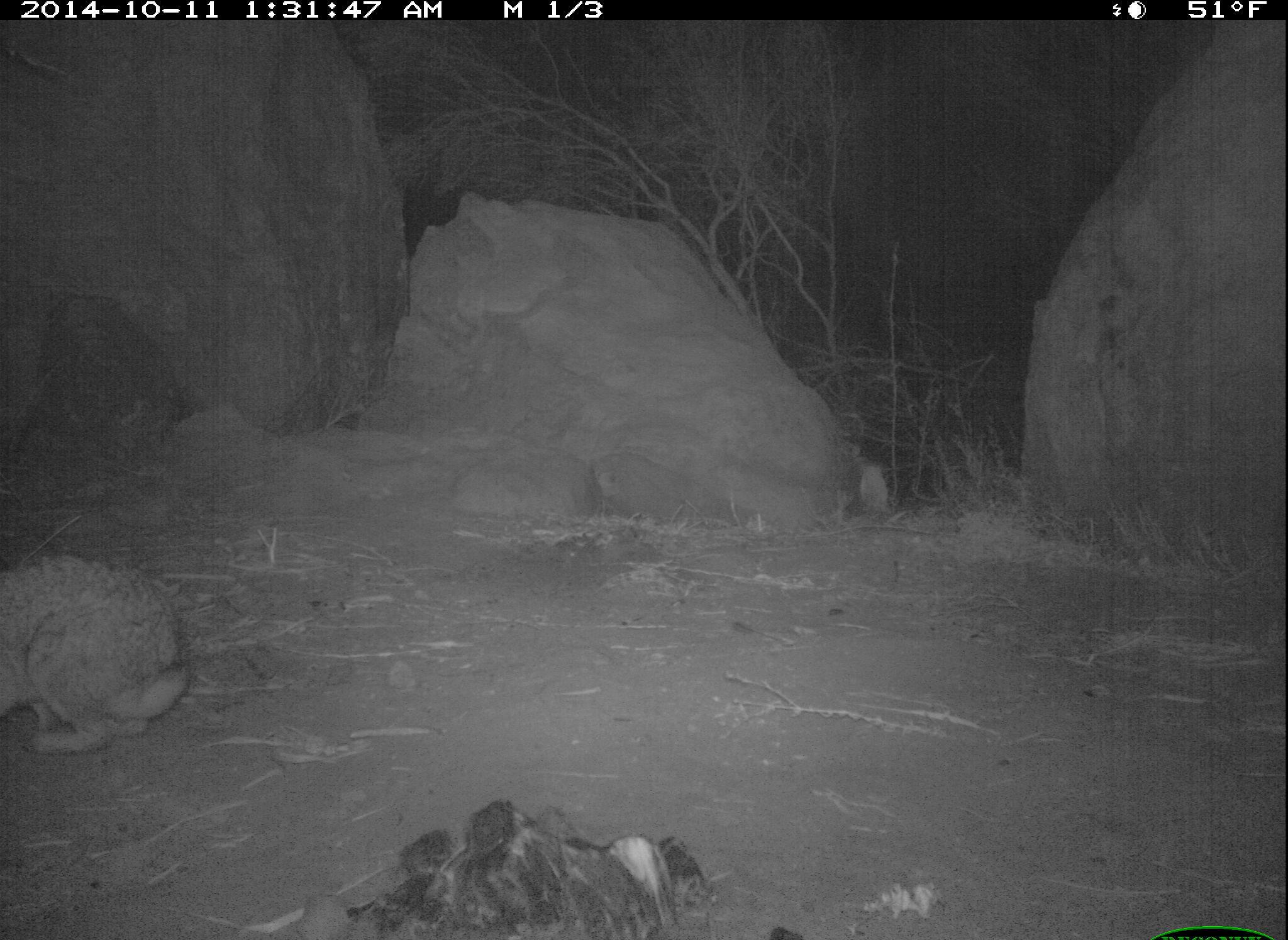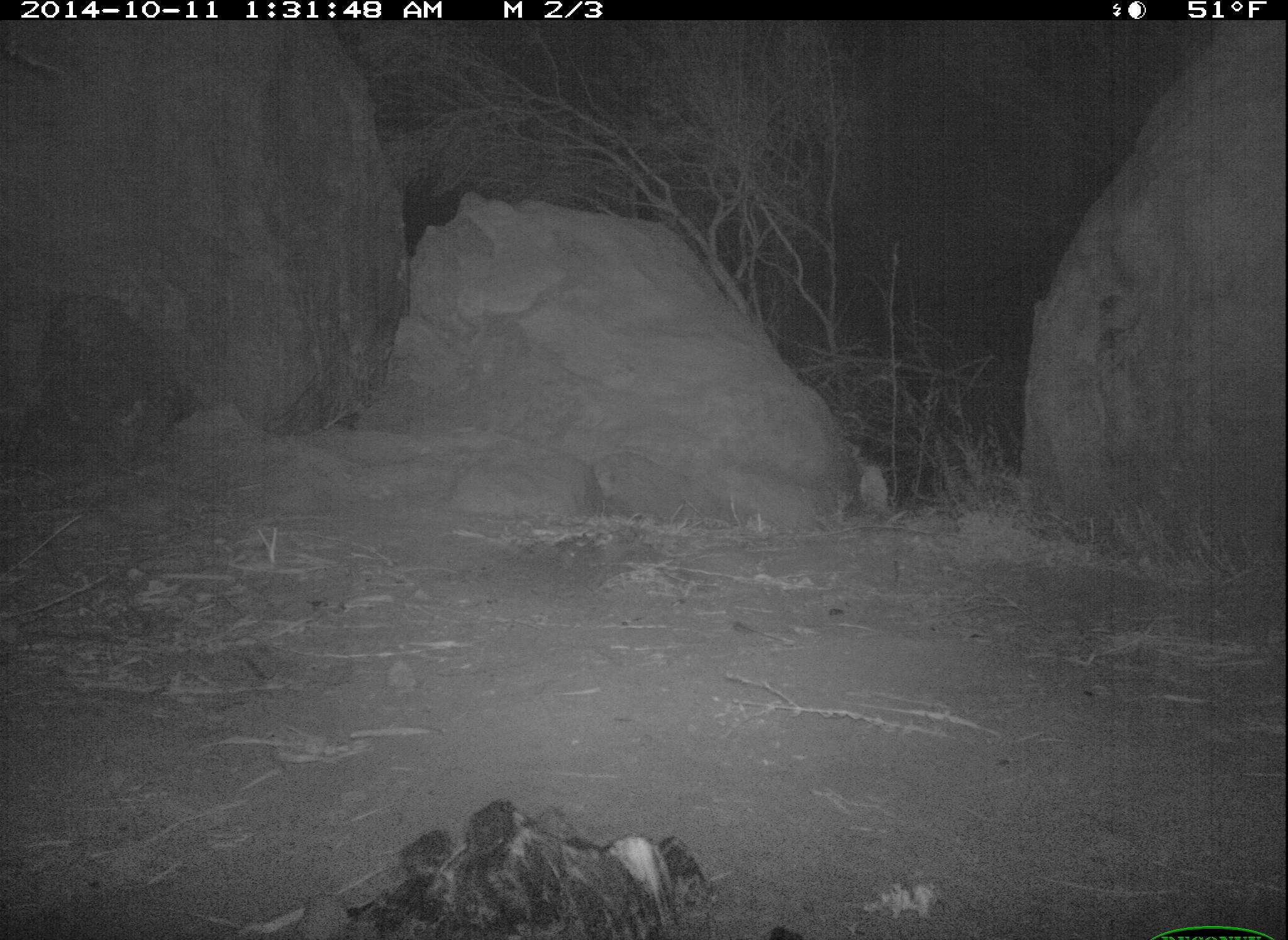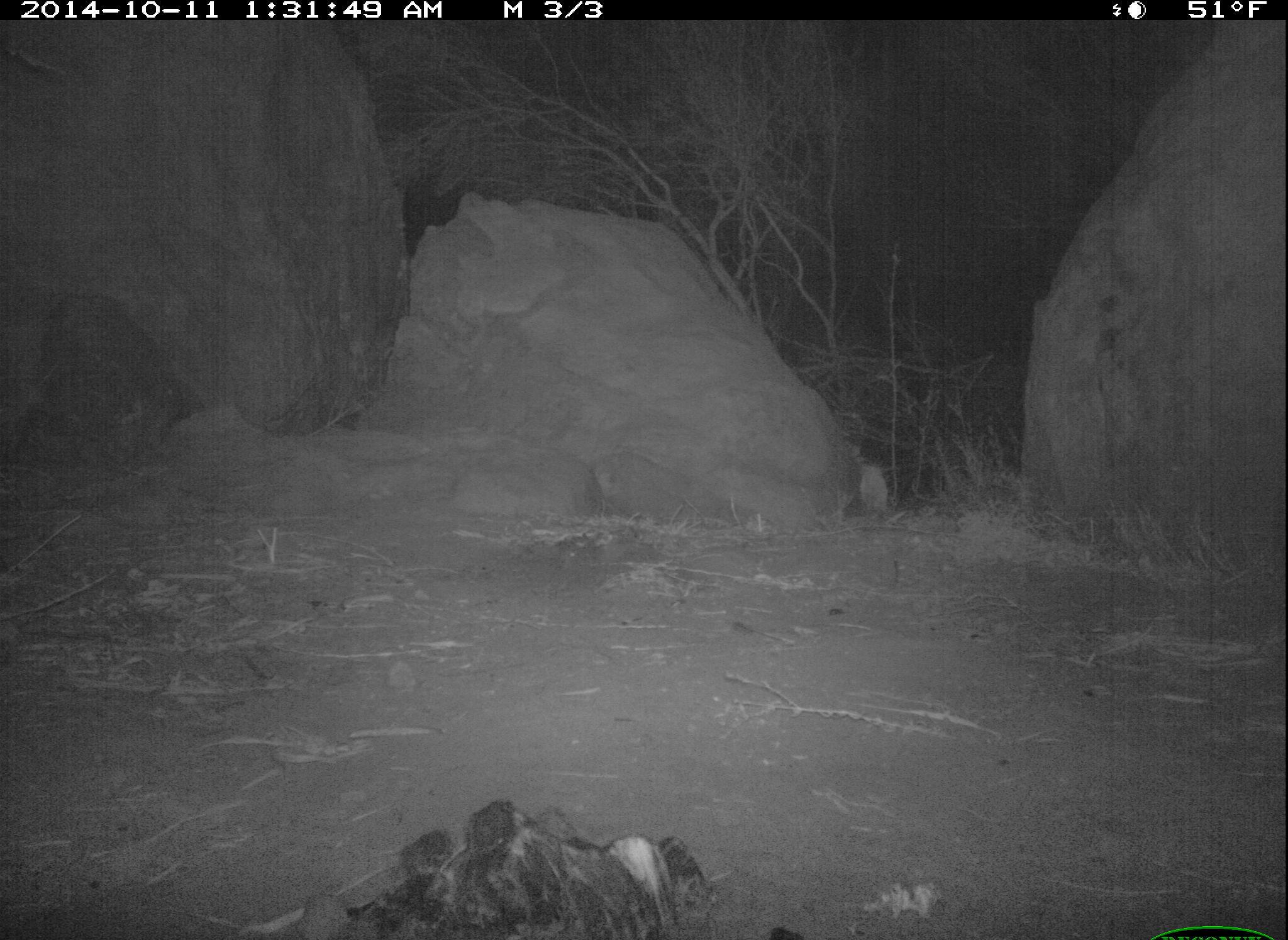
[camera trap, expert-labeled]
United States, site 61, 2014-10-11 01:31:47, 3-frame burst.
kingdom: Animalia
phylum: Chordata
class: Mammalia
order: Lagomorpha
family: Leporidae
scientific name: Leporidae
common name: rabbits and hares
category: rabbit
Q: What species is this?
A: Rabbit (rabbits and hares) (Leporidae).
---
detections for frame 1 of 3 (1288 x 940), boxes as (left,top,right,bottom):
rabbit: (0,538,193,780)